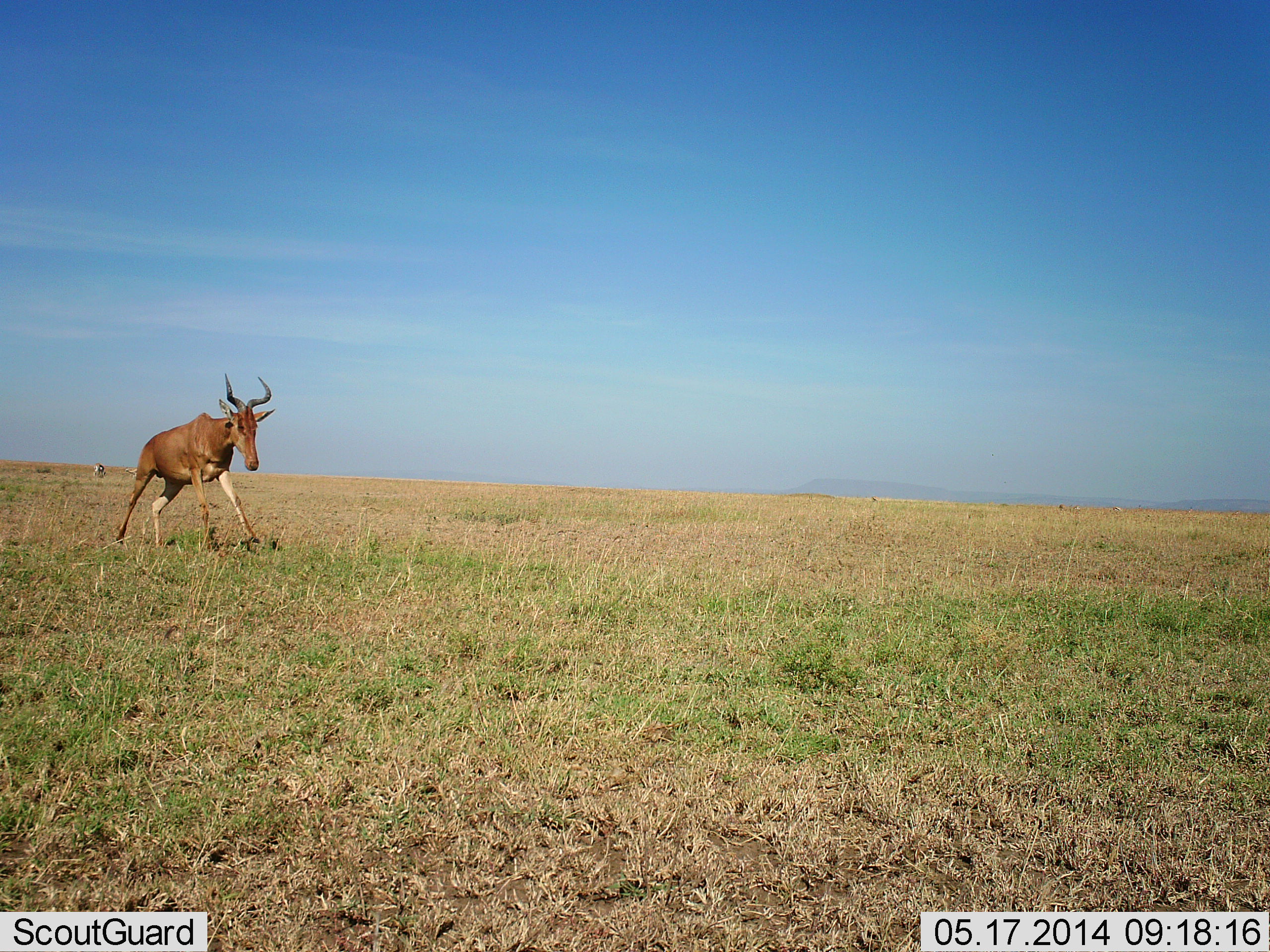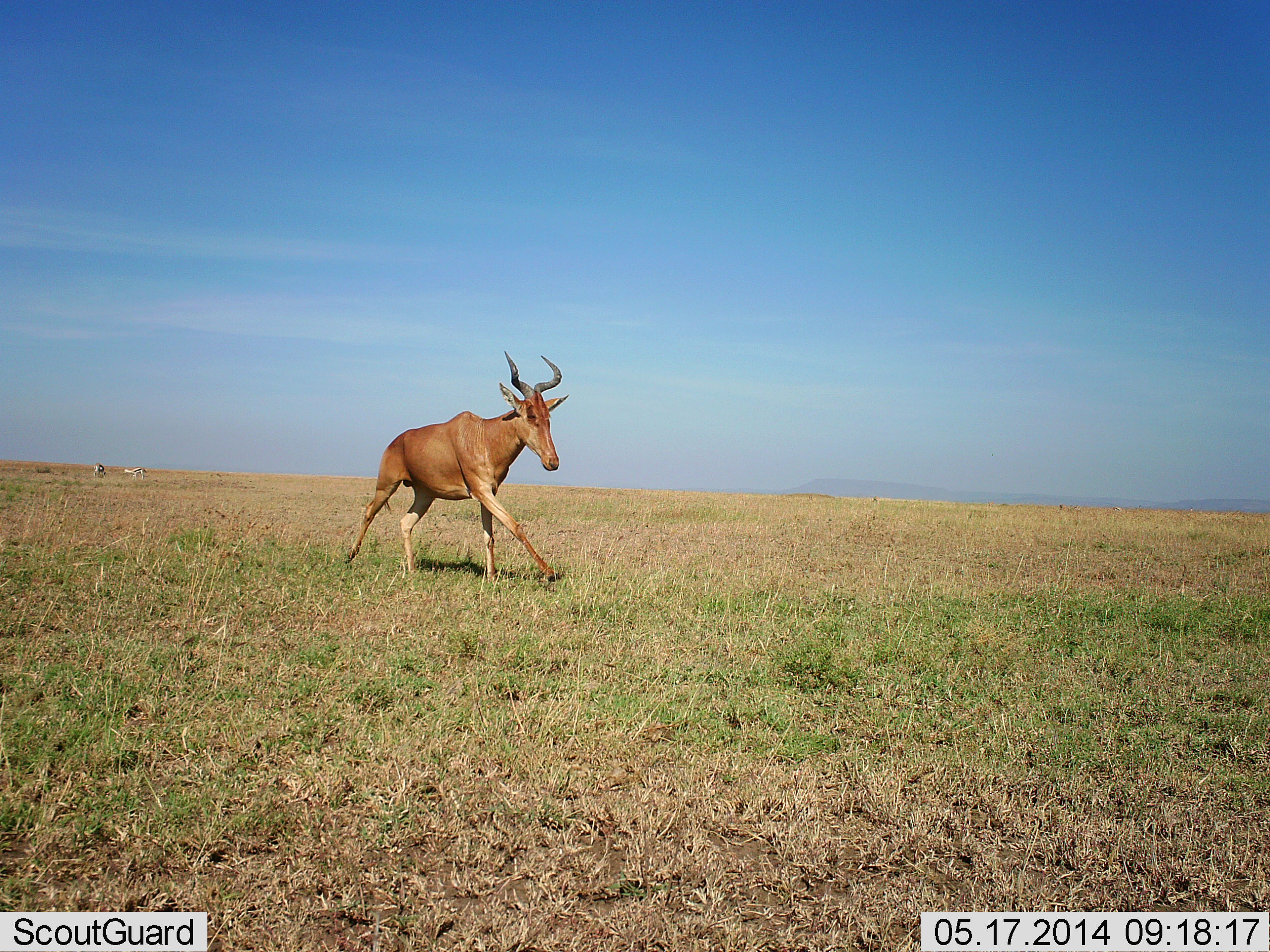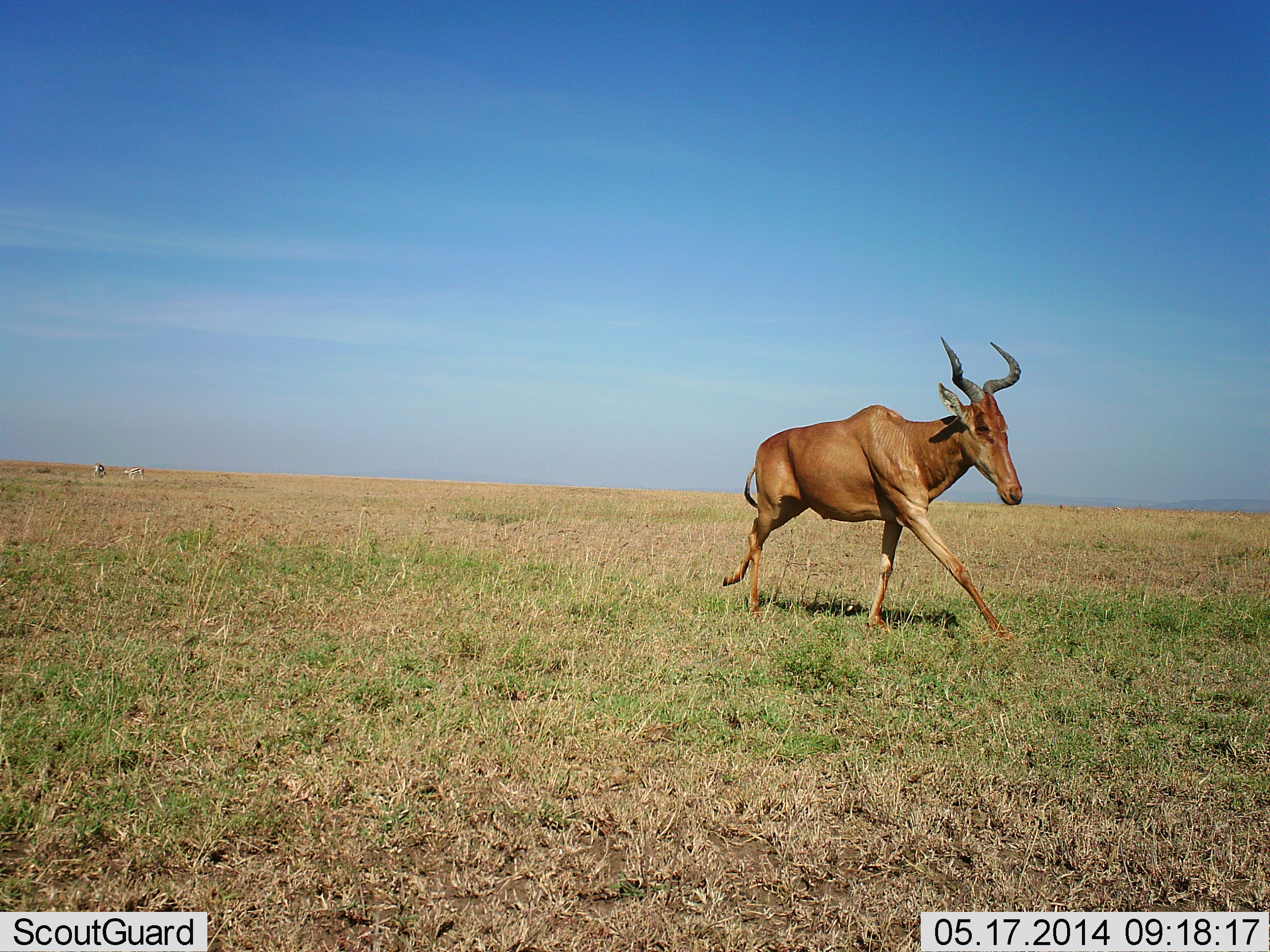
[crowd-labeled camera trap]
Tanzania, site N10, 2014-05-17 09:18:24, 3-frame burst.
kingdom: Animalia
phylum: Chordata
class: Mammalia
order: Artiodactyla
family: Bovidae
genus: Alcelaphus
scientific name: Alcelaphus buselaphus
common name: hartebeest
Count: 1.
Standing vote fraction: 3%.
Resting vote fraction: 0%.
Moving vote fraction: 100%.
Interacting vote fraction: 0%.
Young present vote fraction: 0%.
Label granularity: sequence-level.